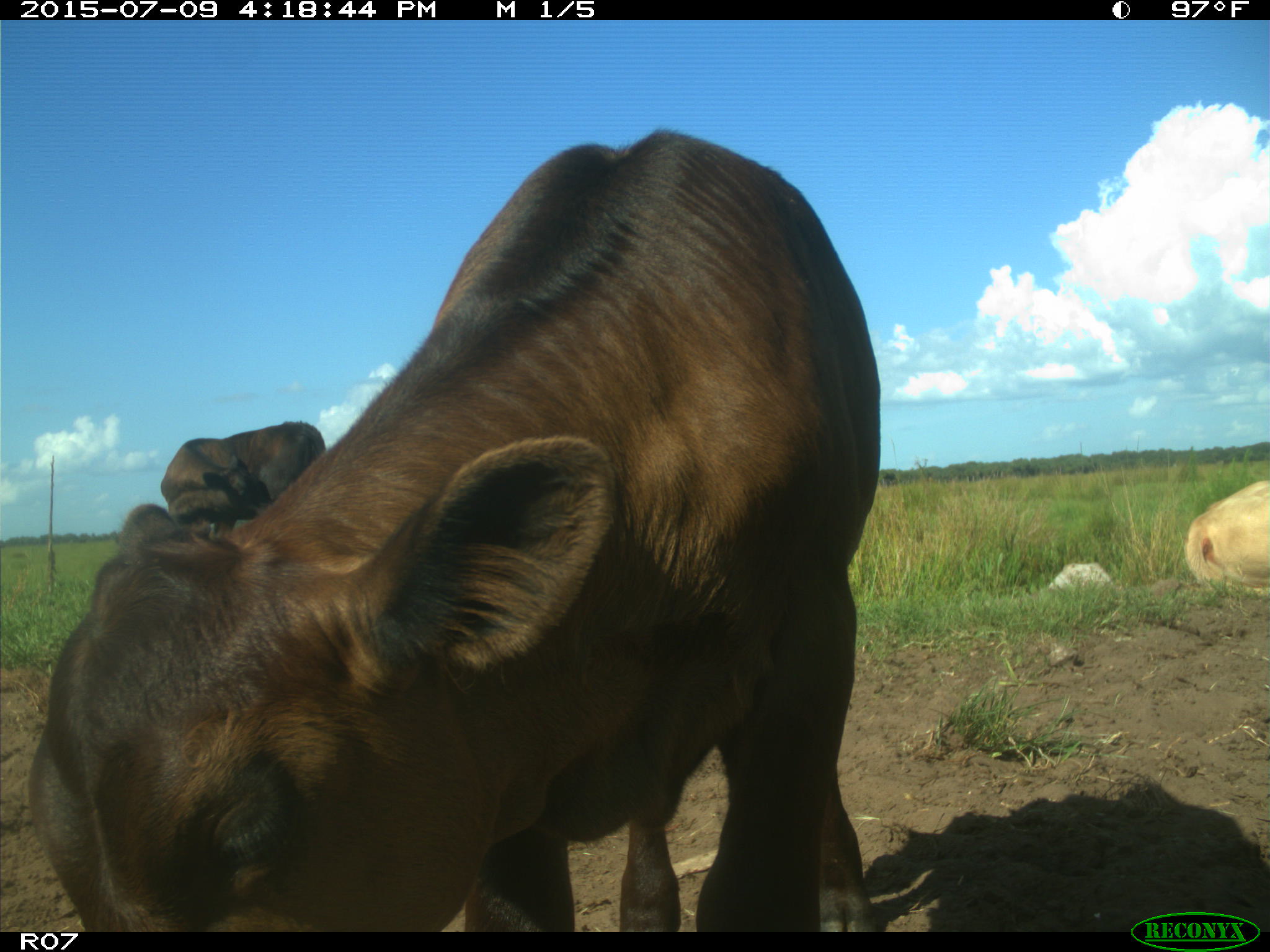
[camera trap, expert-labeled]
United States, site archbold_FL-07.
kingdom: Animalia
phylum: Chordata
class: Mammalia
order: Artiodactyla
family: Bovidae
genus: Bos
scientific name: Bos taurus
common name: domestic cow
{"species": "Bos taurus (domestic cow)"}